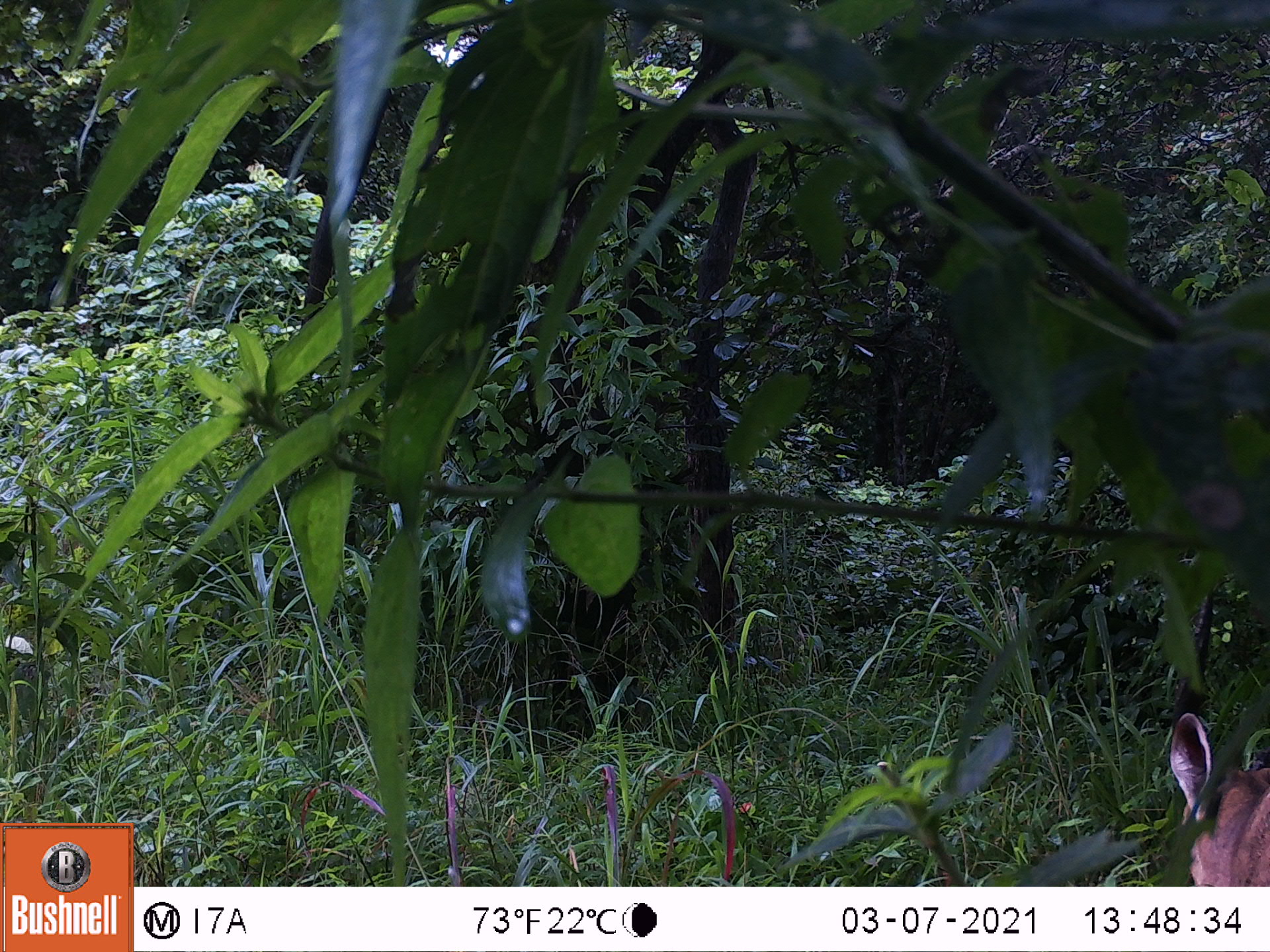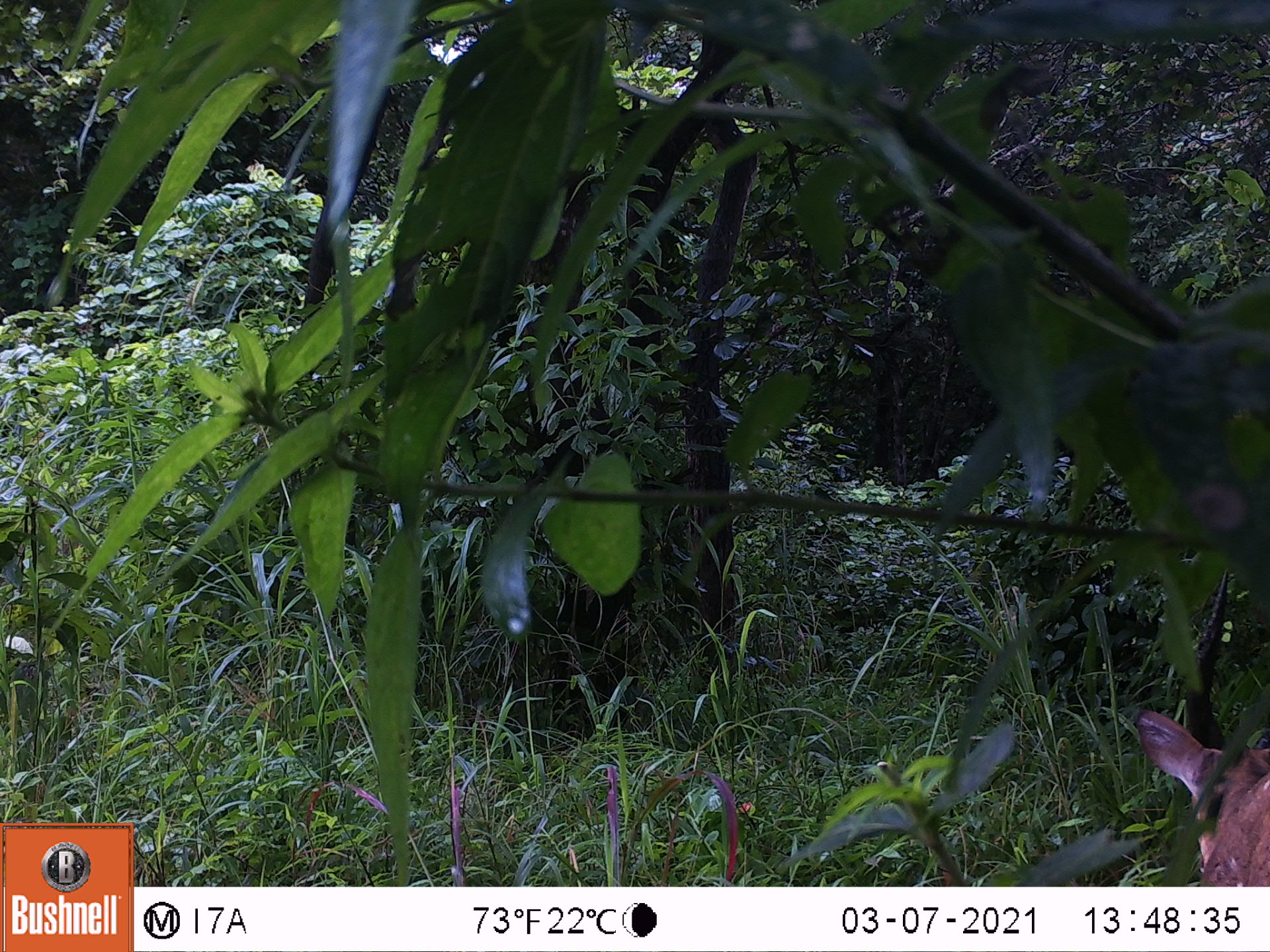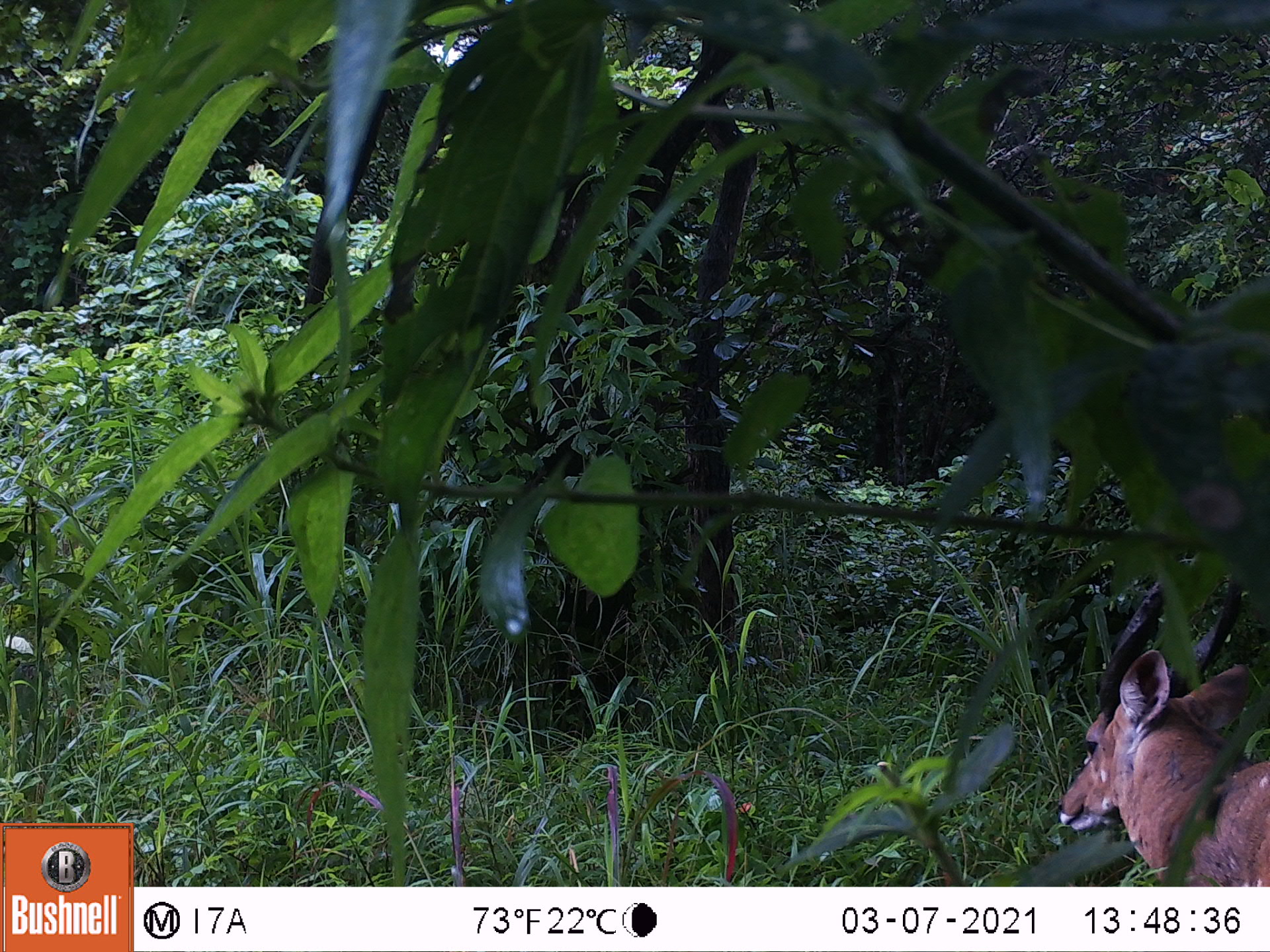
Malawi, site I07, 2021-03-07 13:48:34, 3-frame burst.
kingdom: Animalia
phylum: Chordata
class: Mammalia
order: Artiodactyla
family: Bovidae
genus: Tragelaphus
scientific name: Tragelaphus sylvaticus sylvaticus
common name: cape bushbuck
Cape bushbuck (Tragelaphus sylvaticus sylvaticus), count 1.